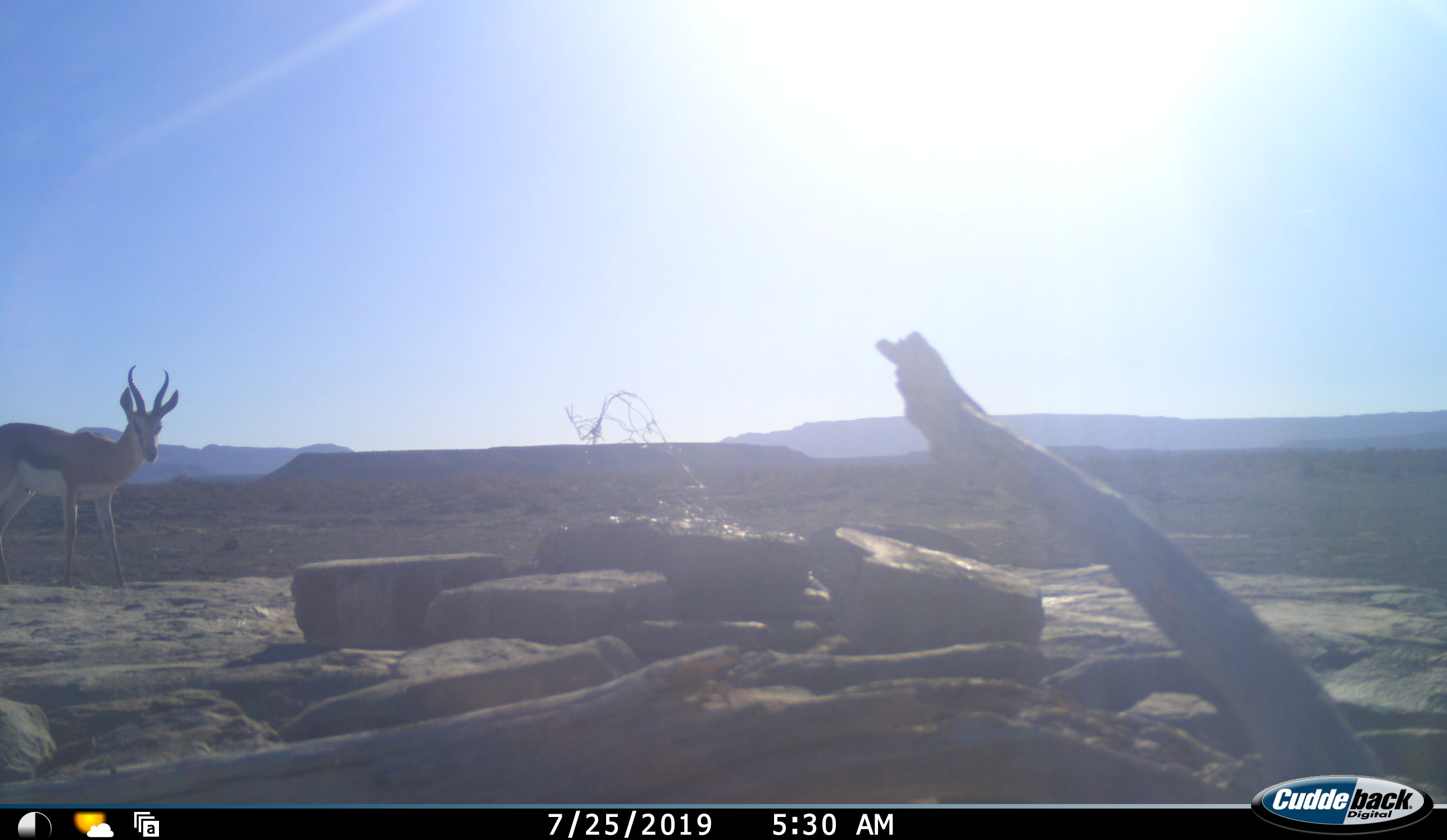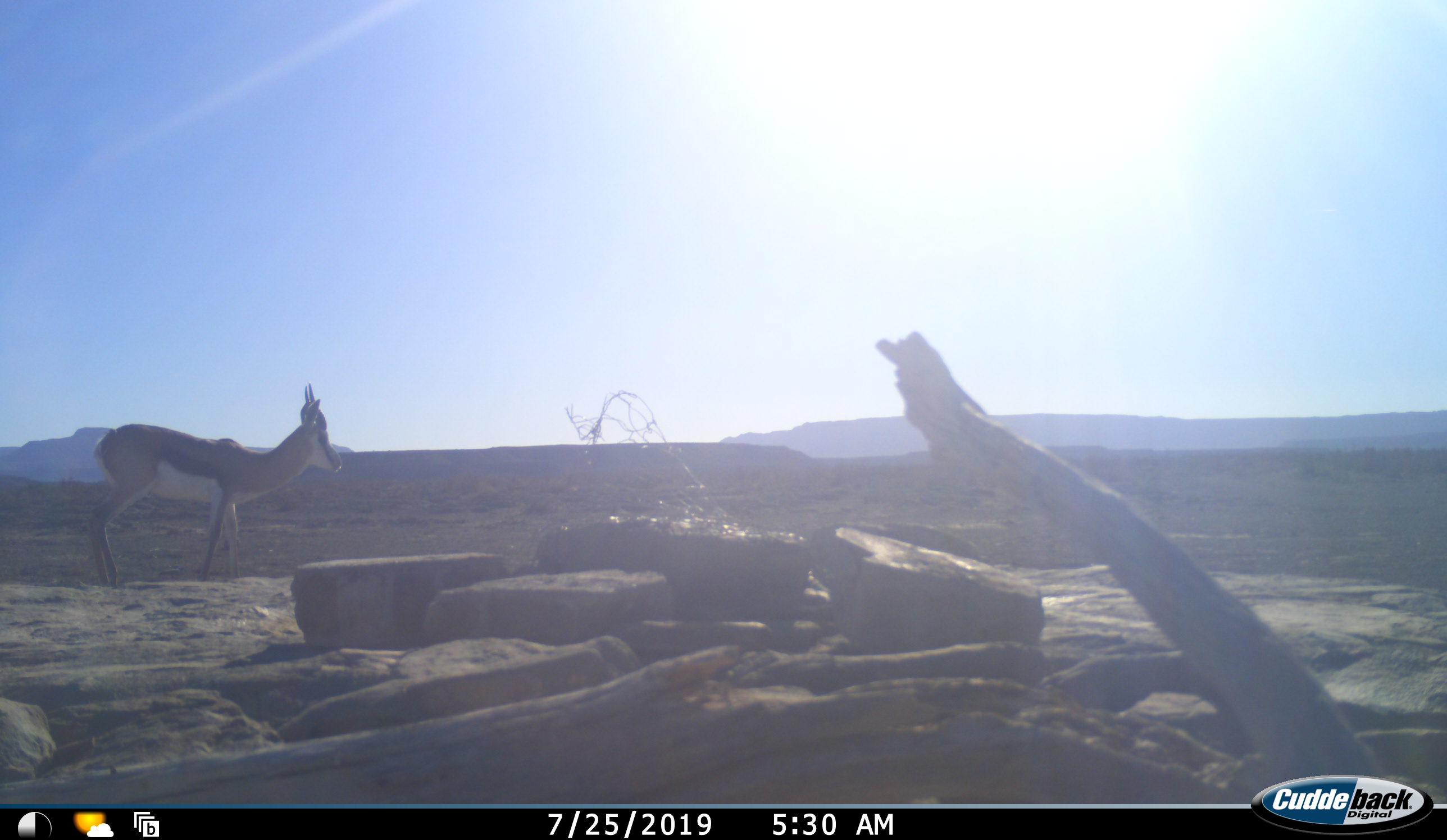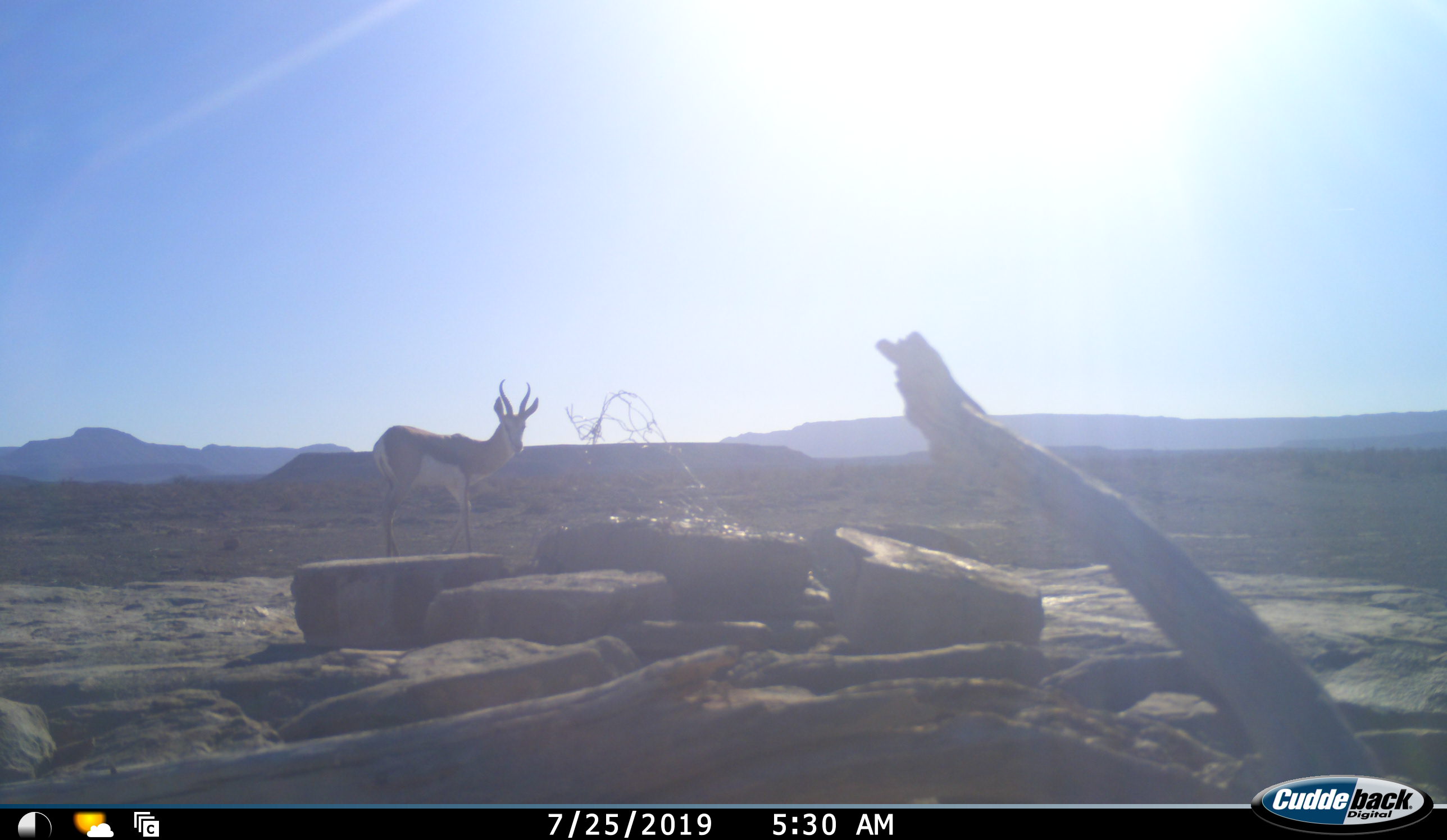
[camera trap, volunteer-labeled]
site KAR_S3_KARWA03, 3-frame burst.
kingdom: Animalia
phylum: Chordata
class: Mammalia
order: Artiodactyla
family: Bovidae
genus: Antidorcas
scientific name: Antidorcas marsupialis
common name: springbok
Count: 1.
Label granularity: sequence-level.